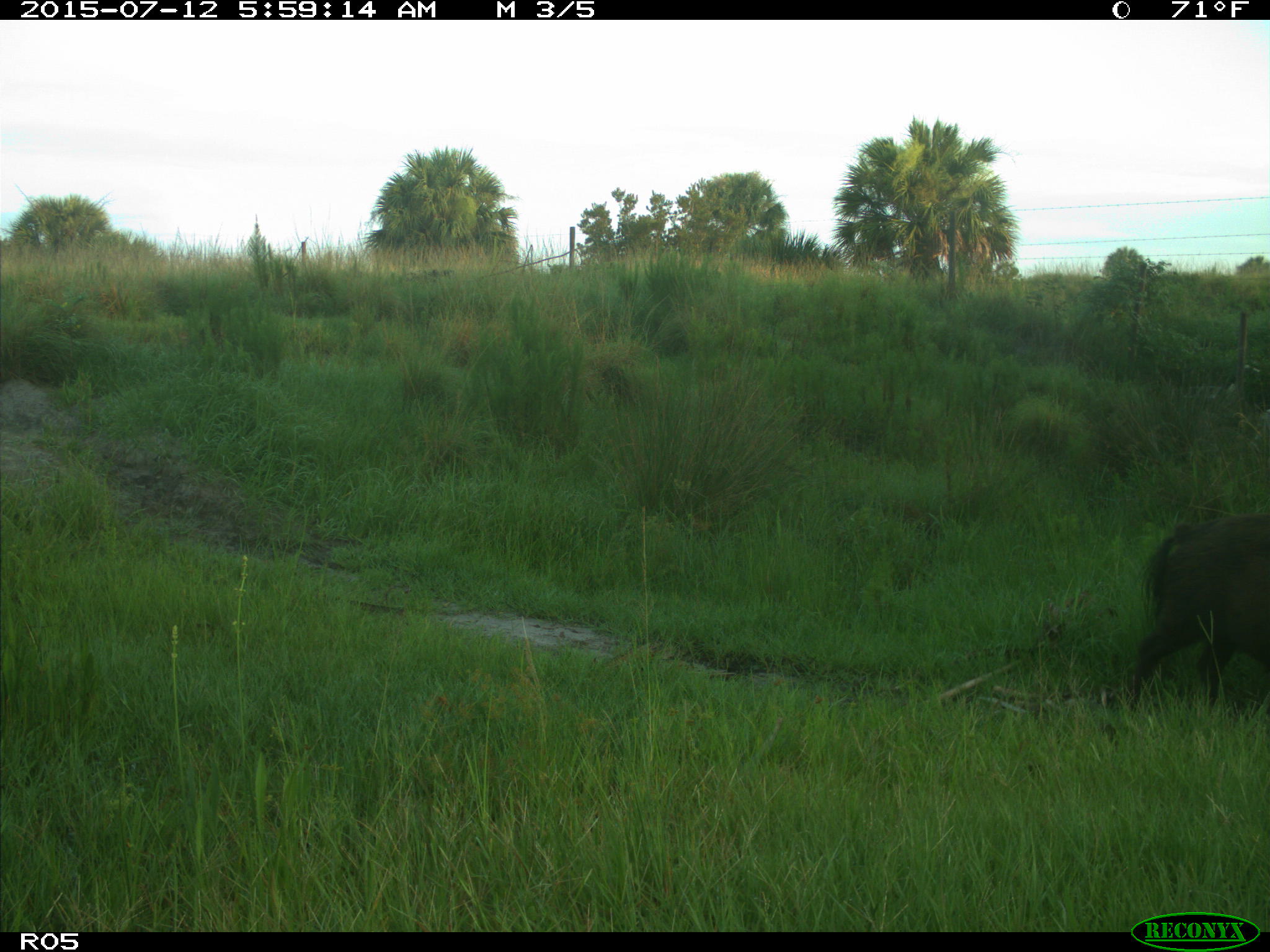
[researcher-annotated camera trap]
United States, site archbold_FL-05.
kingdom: Animalia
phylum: Chordata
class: Mammalia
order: Artiodactyla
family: Suidae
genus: Sus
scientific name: Sus scrofa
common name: wild boar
Sus scrofa (wild boar).